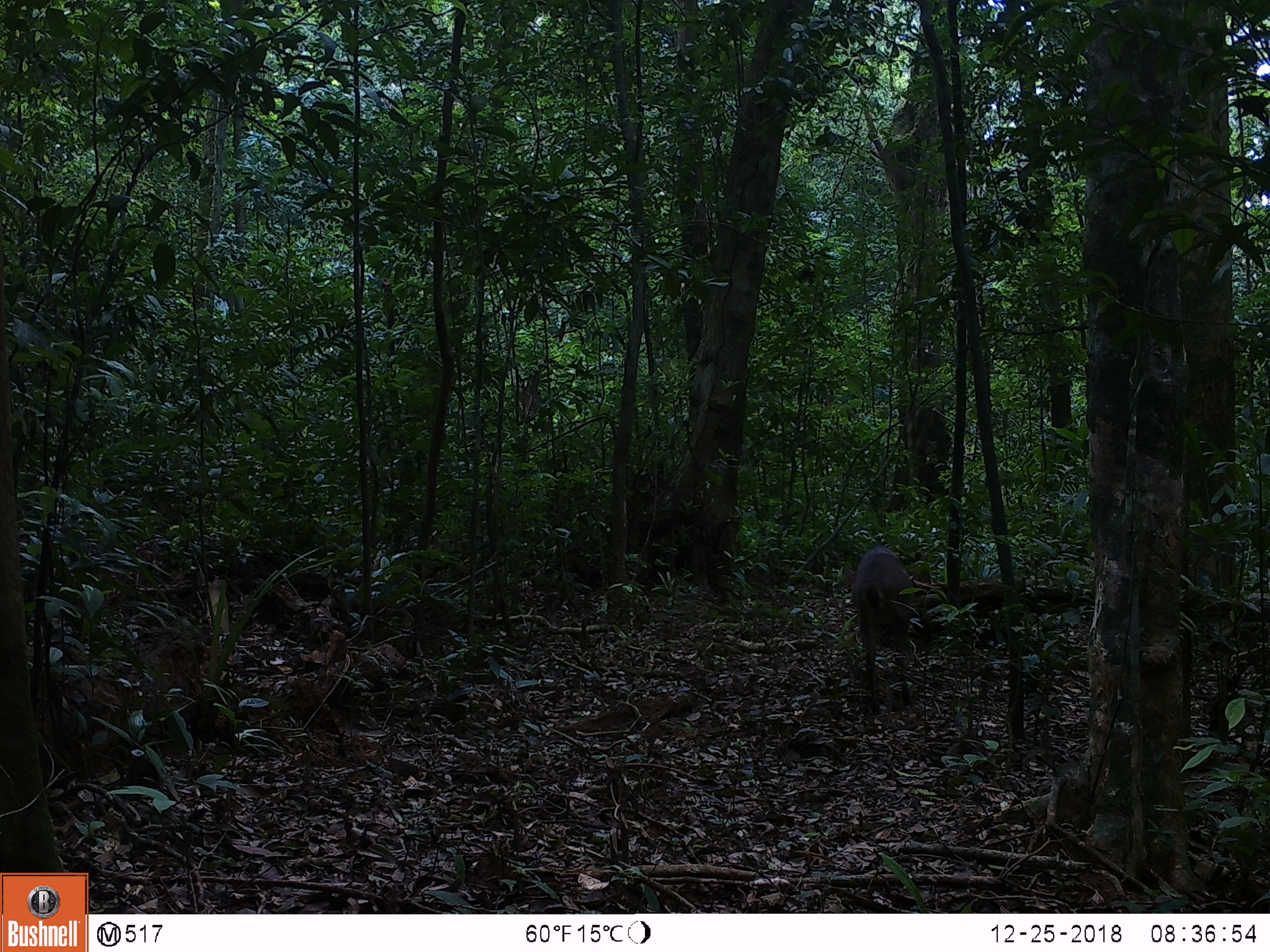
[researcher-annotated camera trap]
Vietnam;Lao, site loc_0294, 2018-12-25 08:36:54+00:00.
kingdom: Animalia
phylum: Chordata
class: Mammalia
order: Artiodactyla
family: Cervidae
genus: Muntiacus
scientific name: Muntiacus vuquangensis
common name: large-antlered muntjac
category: large antlered muntjac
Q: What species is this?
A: Large antlered muntjac (large-antlered muntjac) (Muntiacus vuquangensis).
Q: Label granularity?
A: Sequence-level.